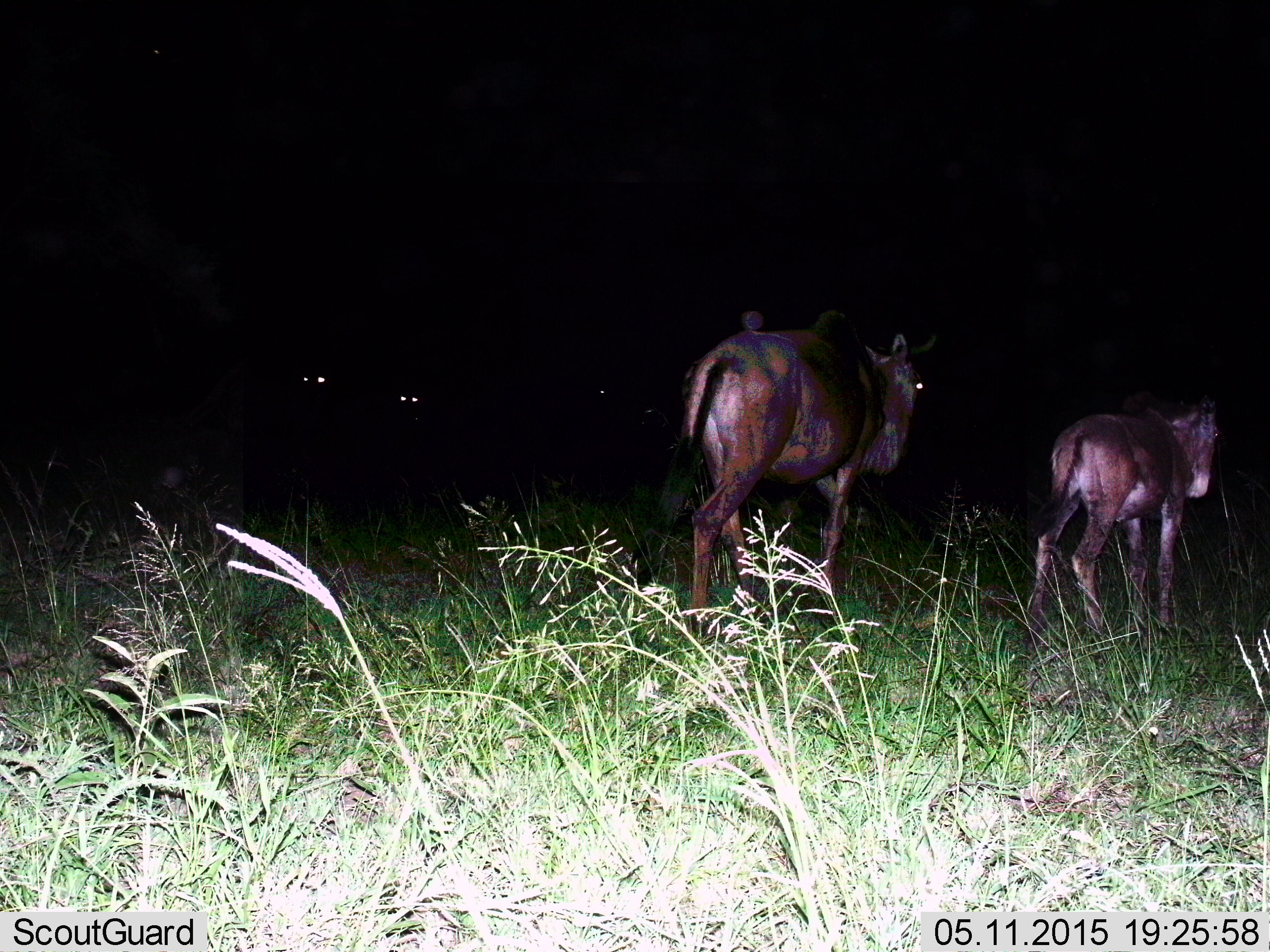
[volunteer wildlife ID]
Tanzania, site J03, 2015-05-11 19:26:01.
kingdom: Animalia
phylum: Chordata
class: Mammalia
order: Artiodactyla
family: Bovidae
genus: Connochaetes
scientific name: Connochaetes taurinus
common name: blue wildebeest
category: wildebeest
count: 2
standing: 40%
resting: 0%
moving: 80%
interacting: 0%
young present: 60%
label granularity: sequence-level